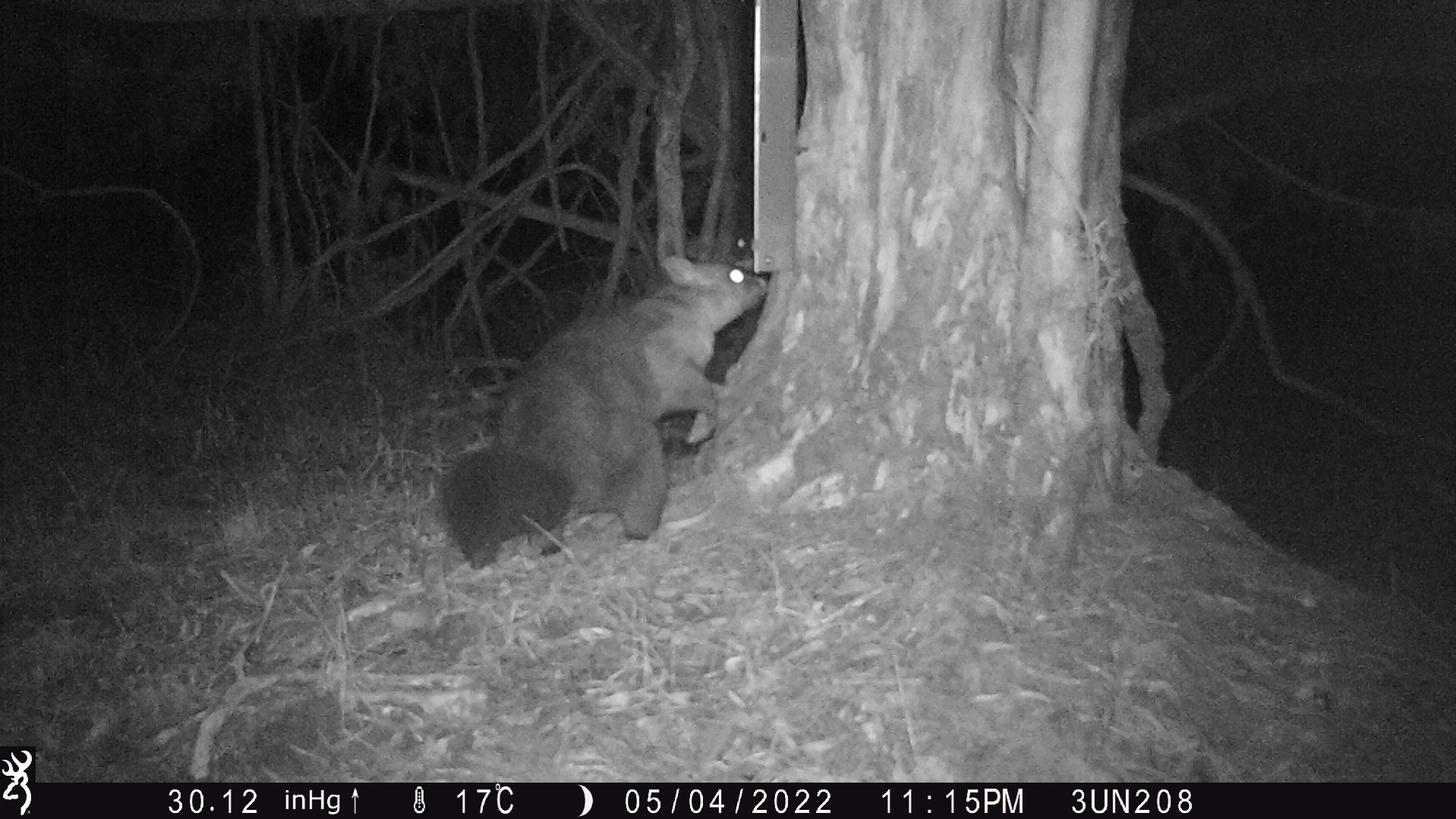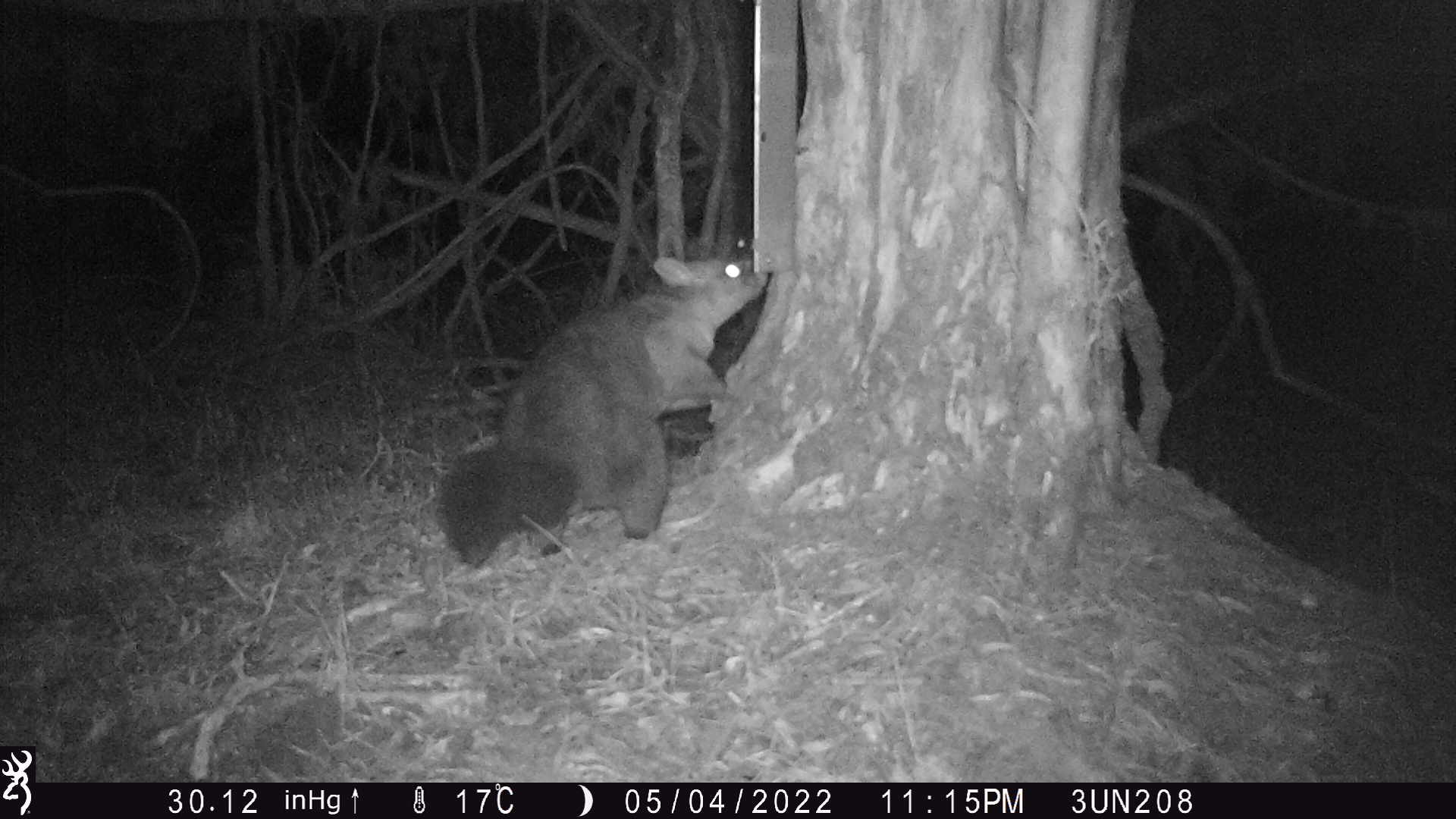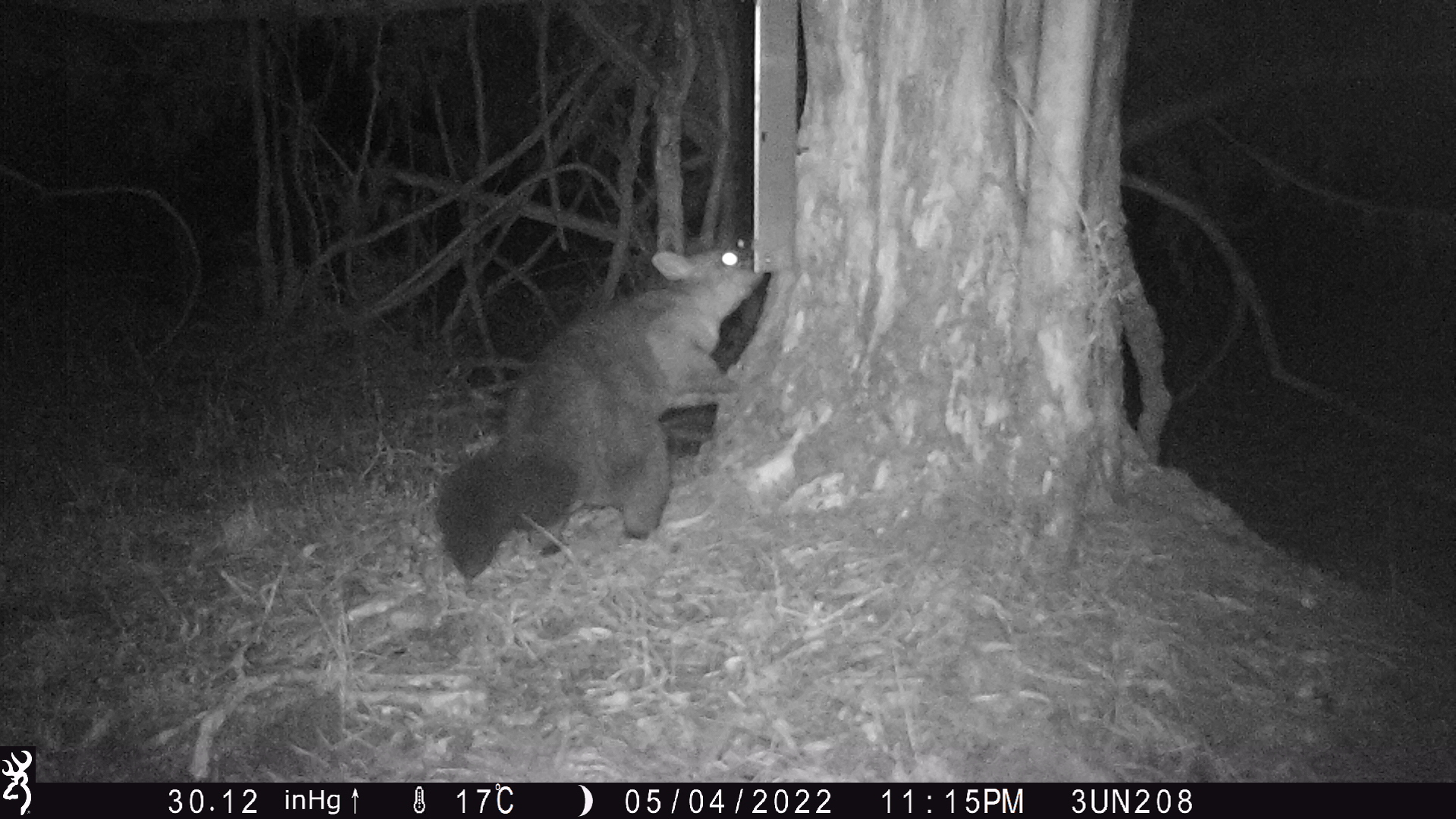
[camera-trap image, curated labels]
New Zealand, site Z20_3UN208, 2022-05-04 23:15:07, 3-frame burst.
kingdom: Animalia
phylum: Chordata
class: Mammalia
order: Diprotodontia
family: Phalangeridae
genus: Trichosurus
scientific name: Trichosurus vulpecula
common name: common brushtail possum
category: possum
Possum (common brushtail possum) (Trichosurus vulpecula).